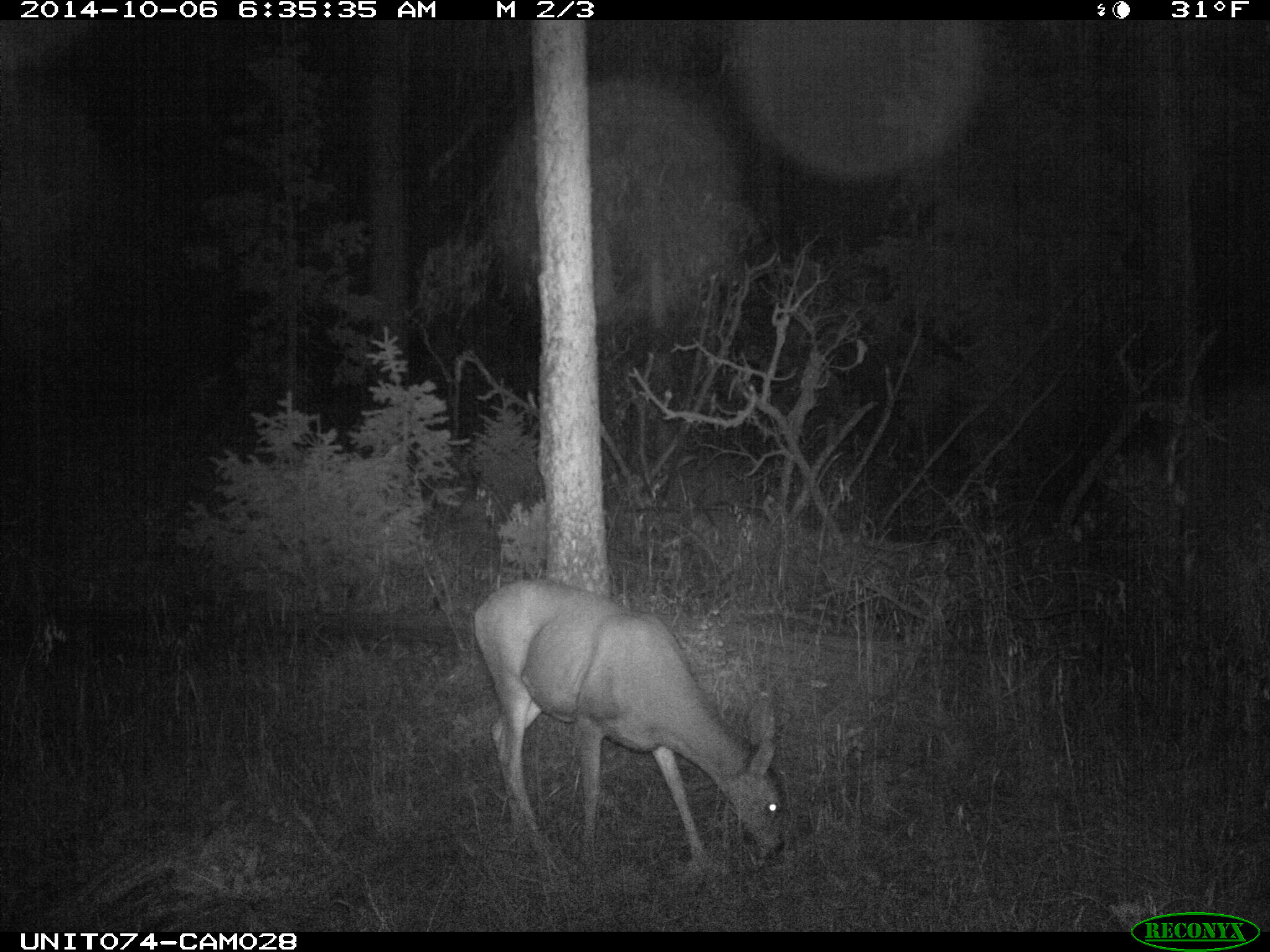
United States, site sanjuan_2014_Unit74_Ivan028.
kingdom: Animalia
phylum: Chordata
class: Mammalia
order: Artiodactyla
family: Cervidae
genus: Odocoileus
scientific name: Odocoileus hemionus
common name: mule deer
Odocoileus hemionus (mule deer).